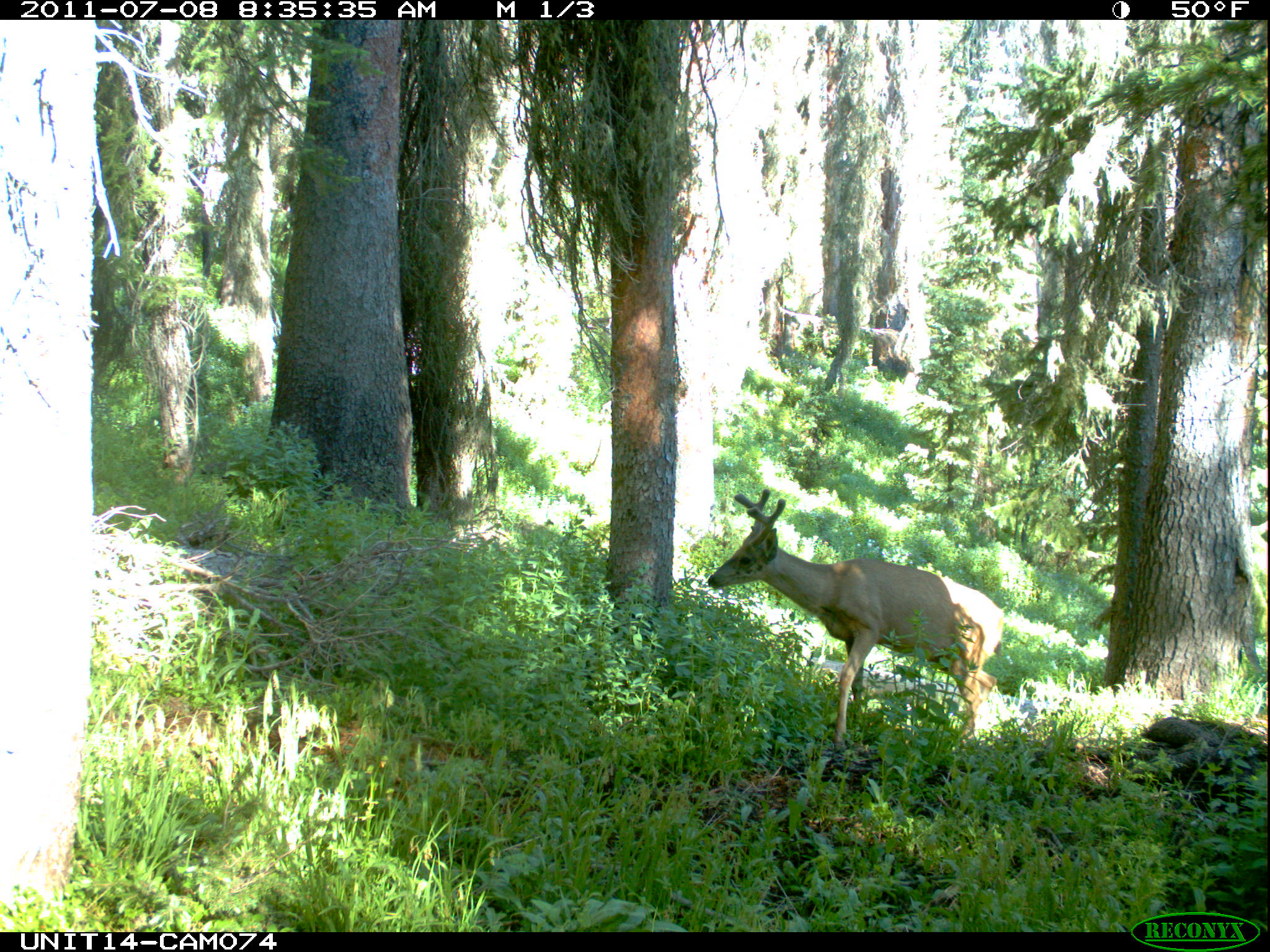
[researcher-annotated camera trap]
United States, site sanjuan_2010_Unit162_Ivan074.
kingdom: Animalia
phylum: Chordata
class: Mammalia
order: Artiodactyla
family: Cervidae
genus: Odocoileus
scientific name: Odocoileus hemionus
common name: mule deer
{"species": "Odocoileus hemionus (mule deer)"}